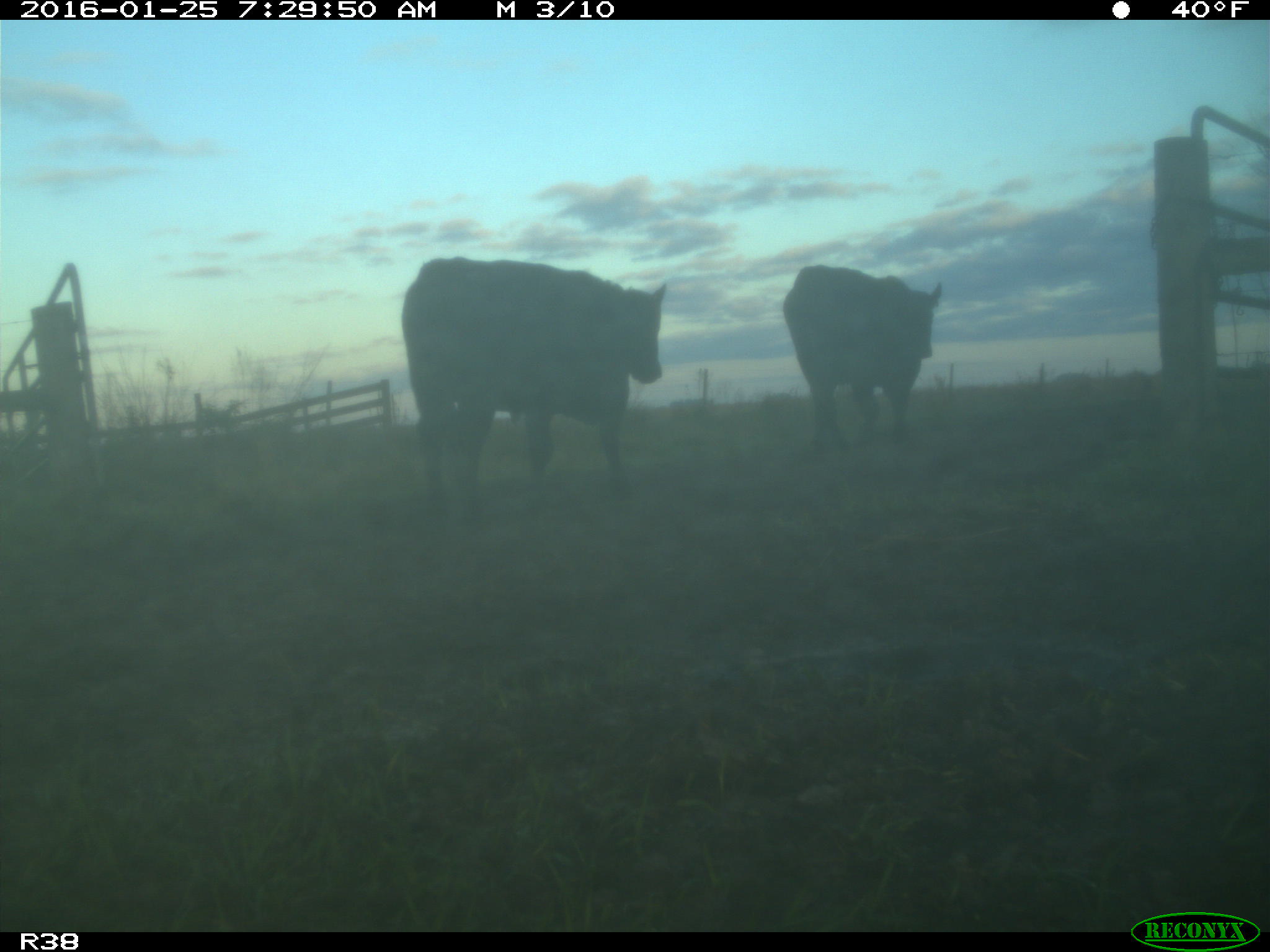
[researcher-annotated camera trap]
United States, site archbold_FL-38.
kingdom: Animalia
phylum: Chordata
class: Mammalia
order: Artiodactyla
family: Bovidae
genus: Bos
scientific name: Bos taurus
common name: domestic cow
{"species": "Bos taurus (domestic cow)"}